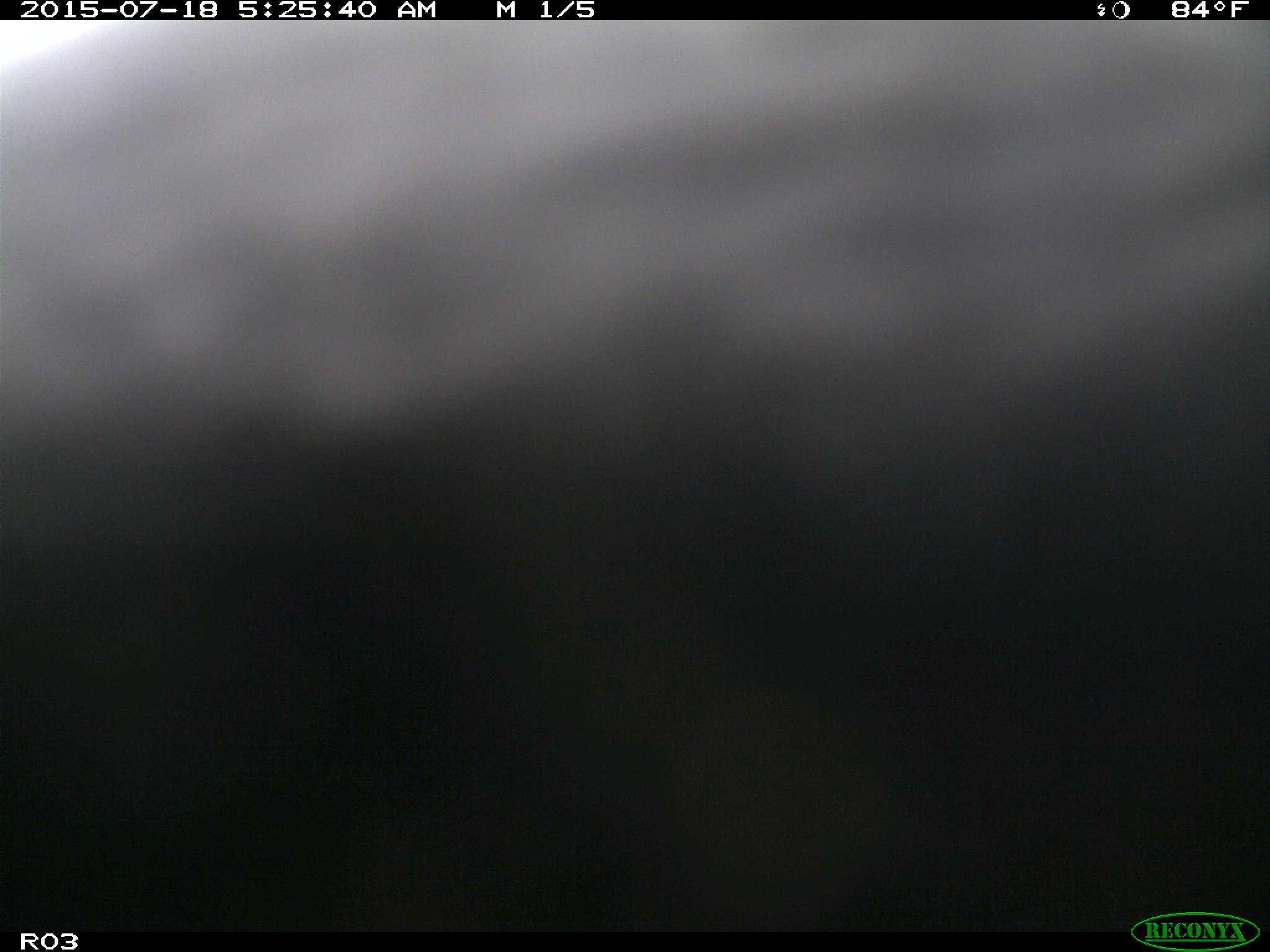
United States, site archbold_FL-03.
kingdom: Animalia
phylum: Chordata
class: Mammalia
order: Artiodactyla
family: Bovidae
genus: Bos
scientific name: Bos taurus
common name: domestic cow